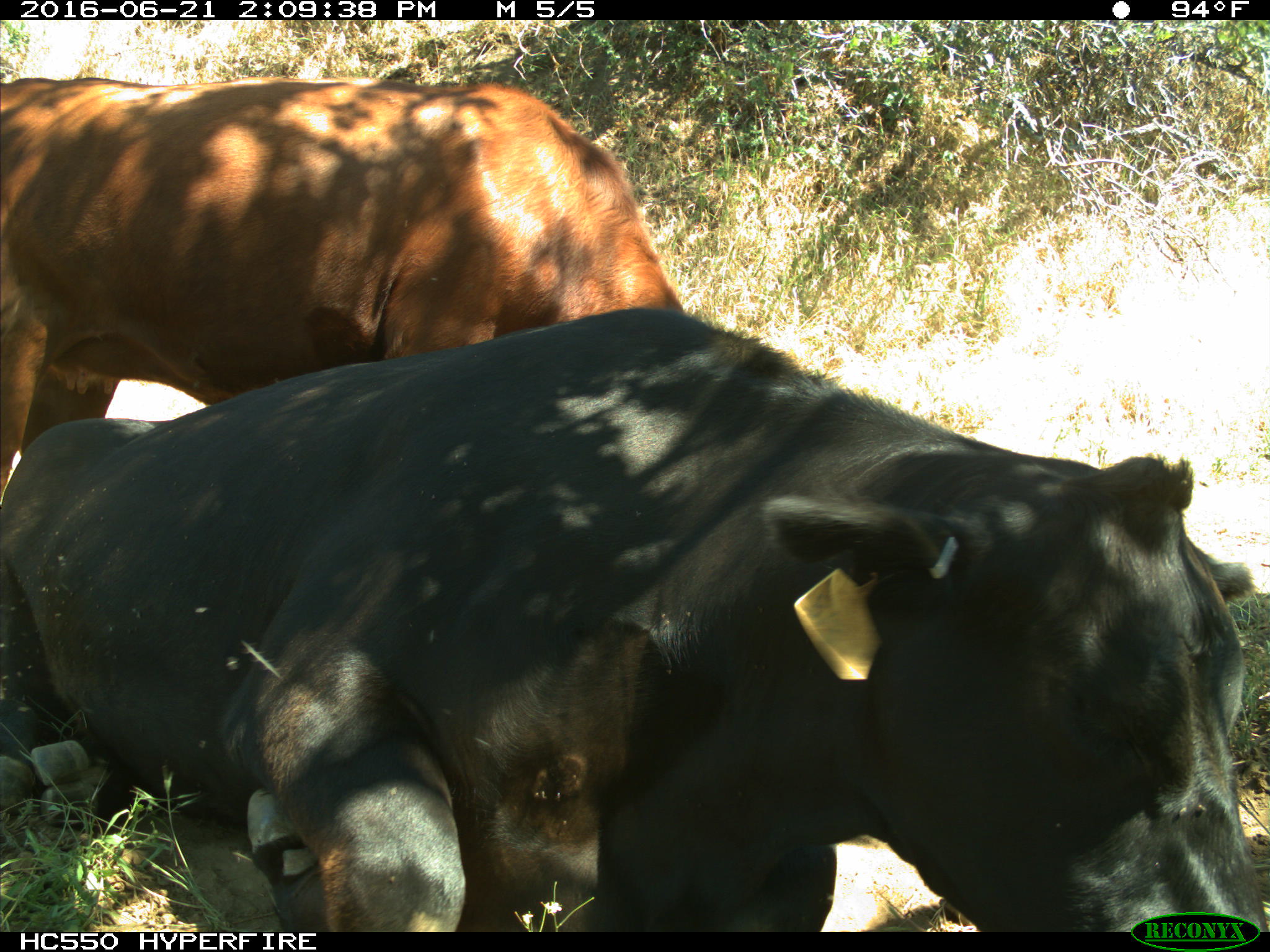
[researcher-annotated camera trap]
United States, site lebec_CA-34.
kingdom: Animalia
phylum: Chordata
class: Mammalia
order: Artiodactyla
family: Bovidae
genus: Bos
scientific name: Bos taurus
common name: domestic cow